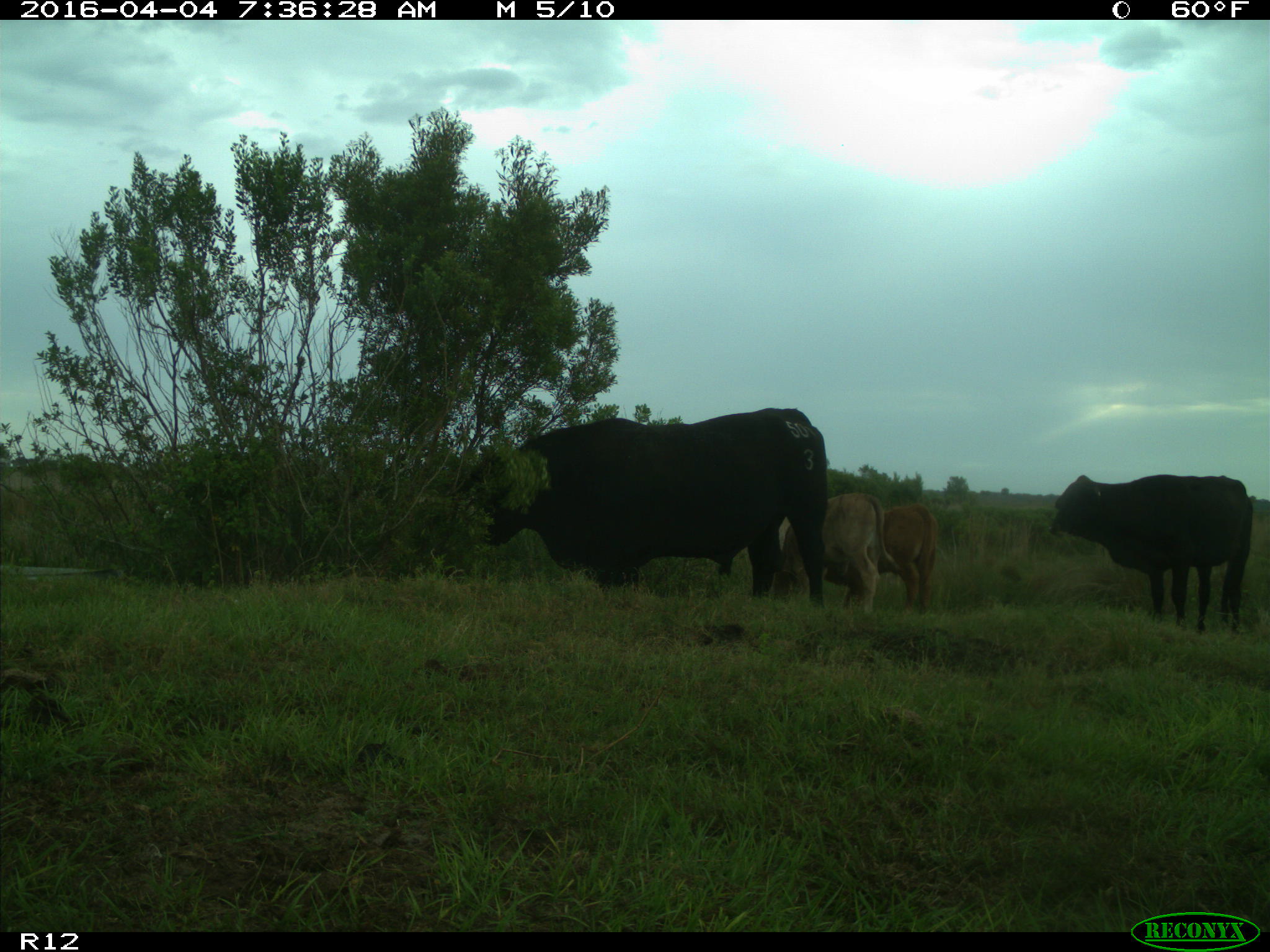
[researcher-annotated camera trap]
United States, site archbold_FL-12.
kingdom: Animalia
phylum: Chordata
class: Mammalia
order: Artiodactyla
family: Bovidae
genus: Bos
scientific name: Bos taurus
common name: domestic cow